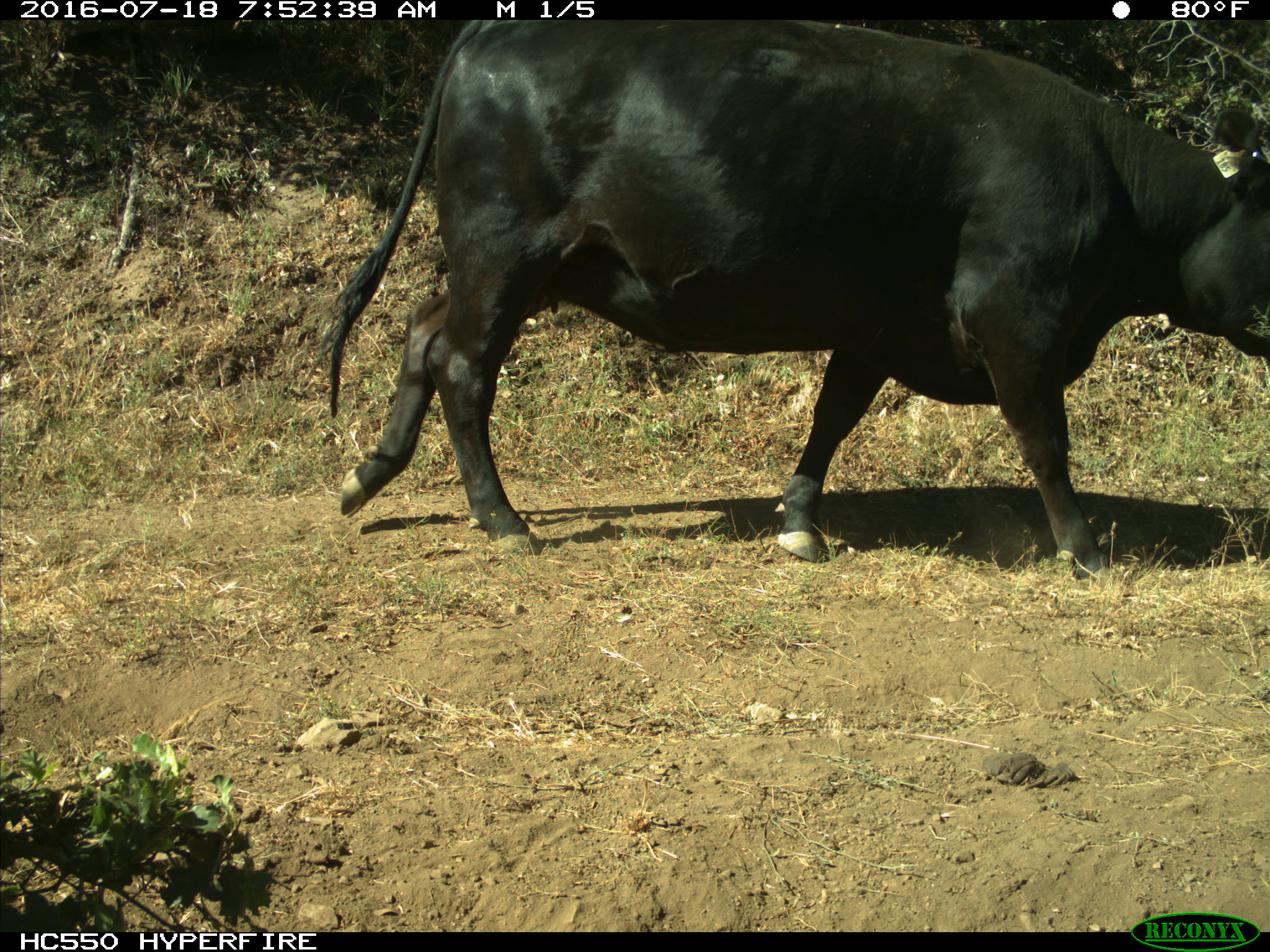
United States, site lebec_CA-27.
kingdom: Animalia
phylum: Chordata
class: Mammalia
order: Artiodactyla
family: Bovidae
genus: Bos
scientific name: Bos taurus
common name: domestic cow